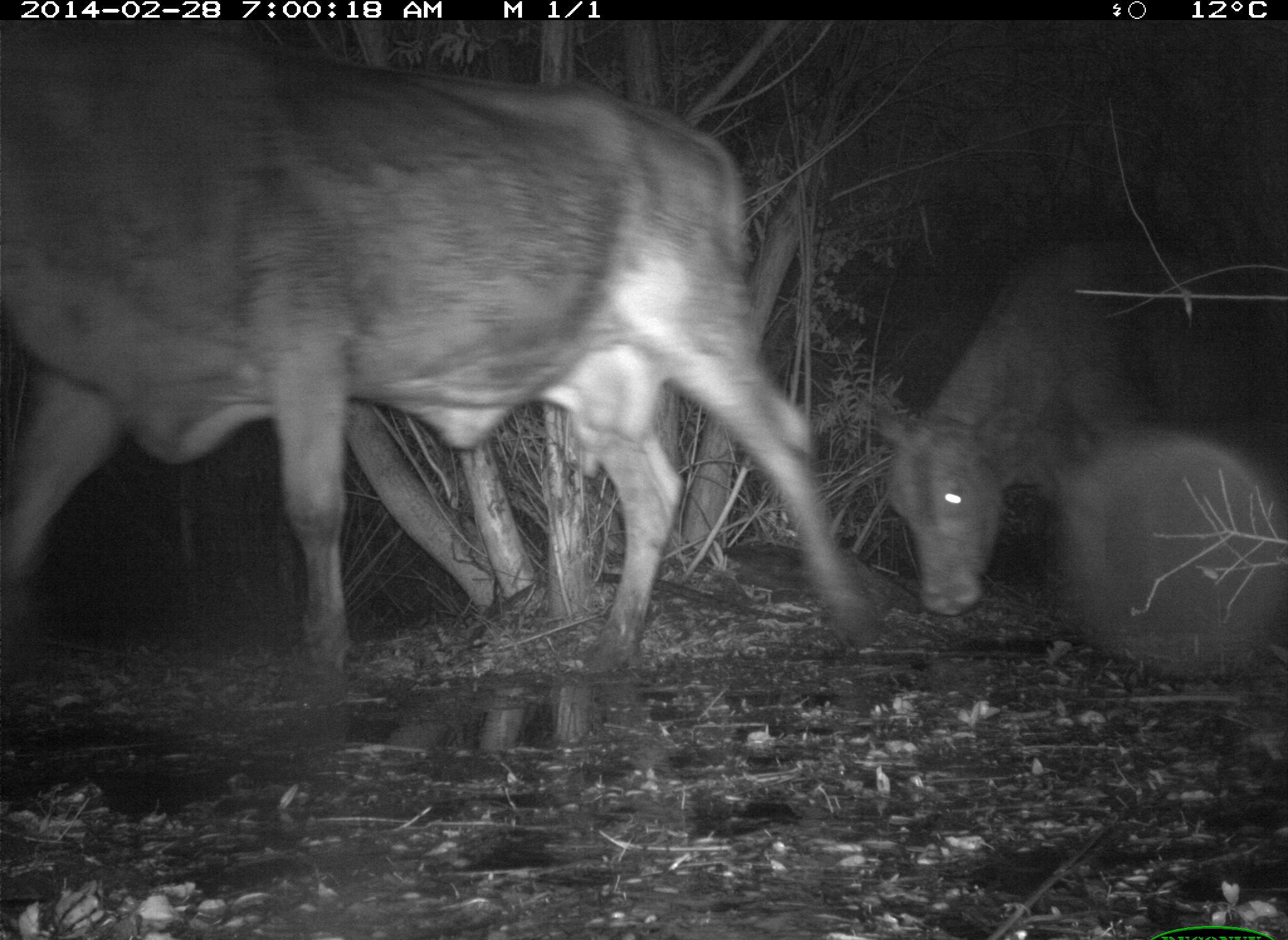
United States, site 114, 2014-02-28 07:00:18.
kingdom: Animalia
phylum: Chordata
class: Mammalia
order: Artiodactyla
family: Bovidae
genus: Bos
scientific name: Bos taurus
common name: cow